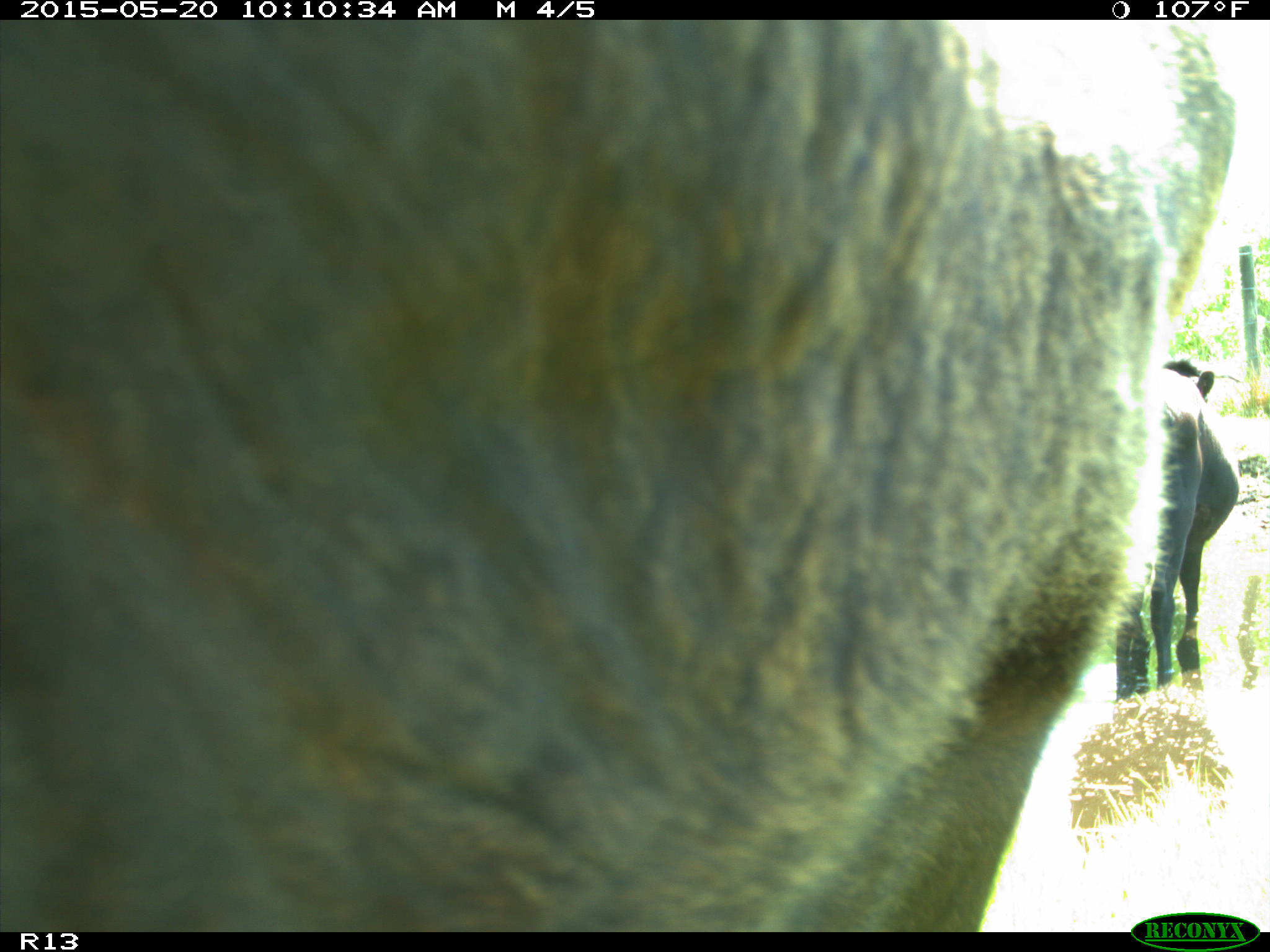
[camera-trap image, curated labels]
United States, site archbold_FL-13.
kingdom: Animalia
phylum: Chordata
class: Mammalia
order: Artiodactyla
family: Bovidae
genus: Bos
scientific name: Bos taurus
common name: domestic cow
Bos taurus (domestic cow).